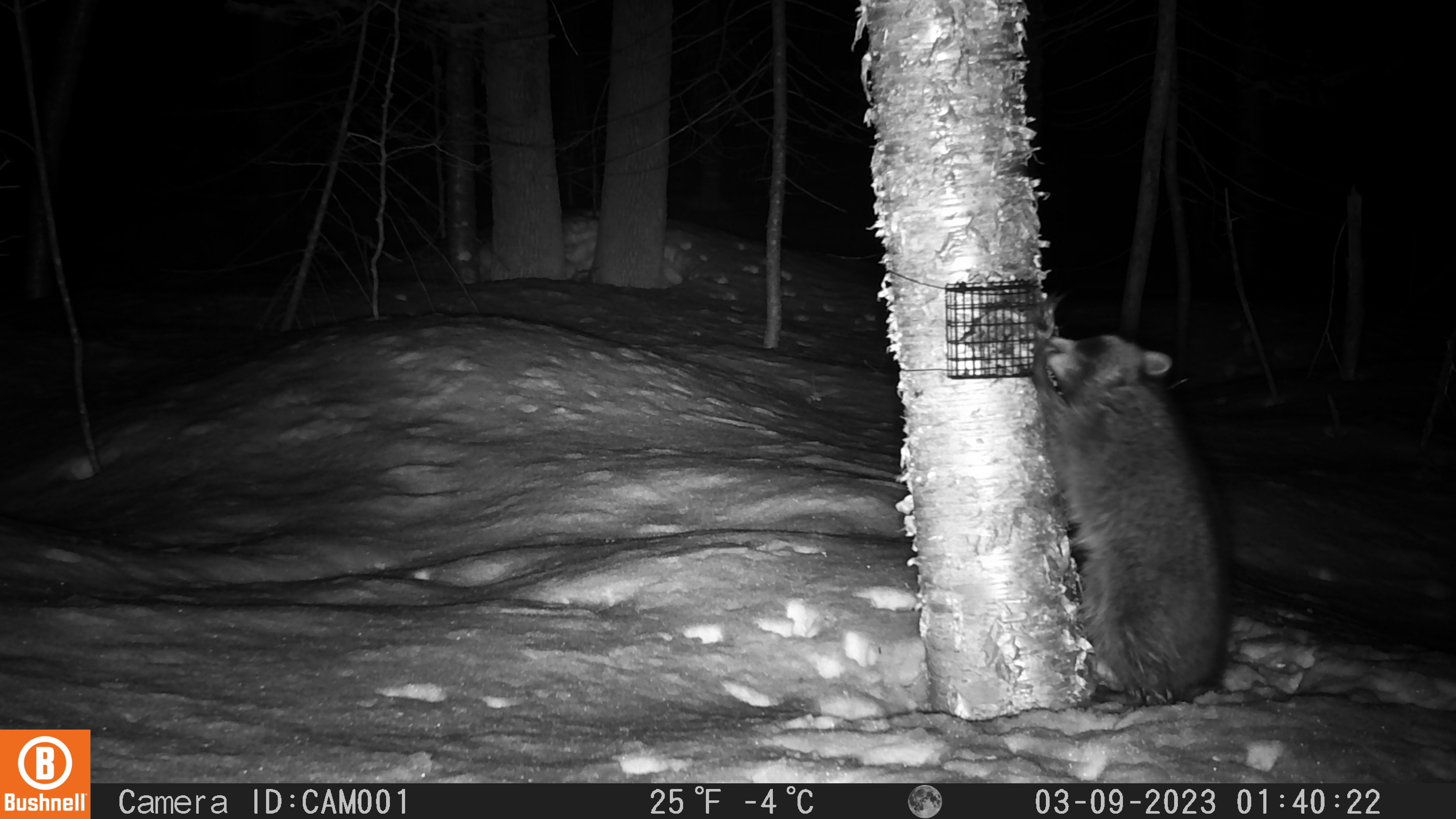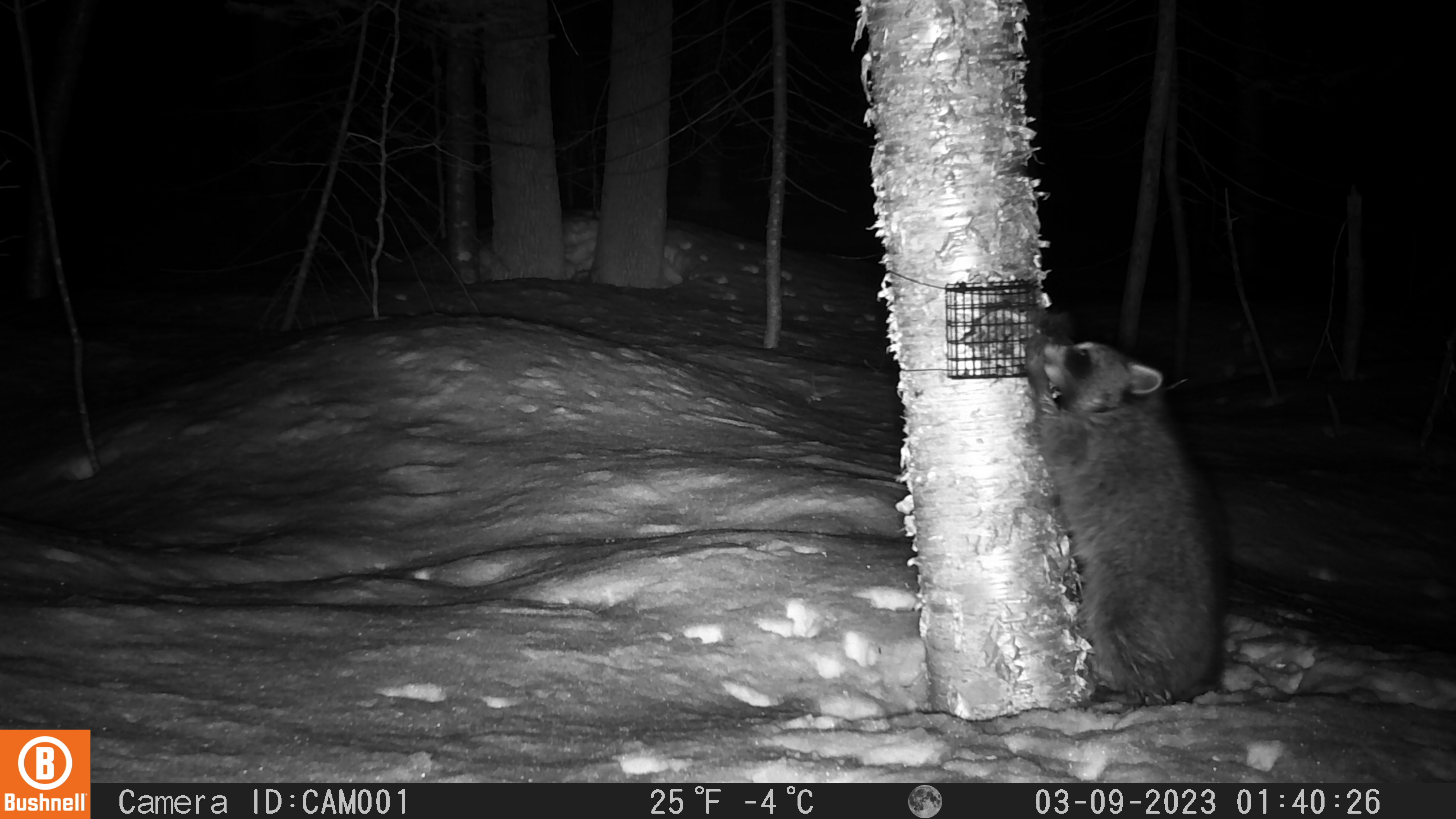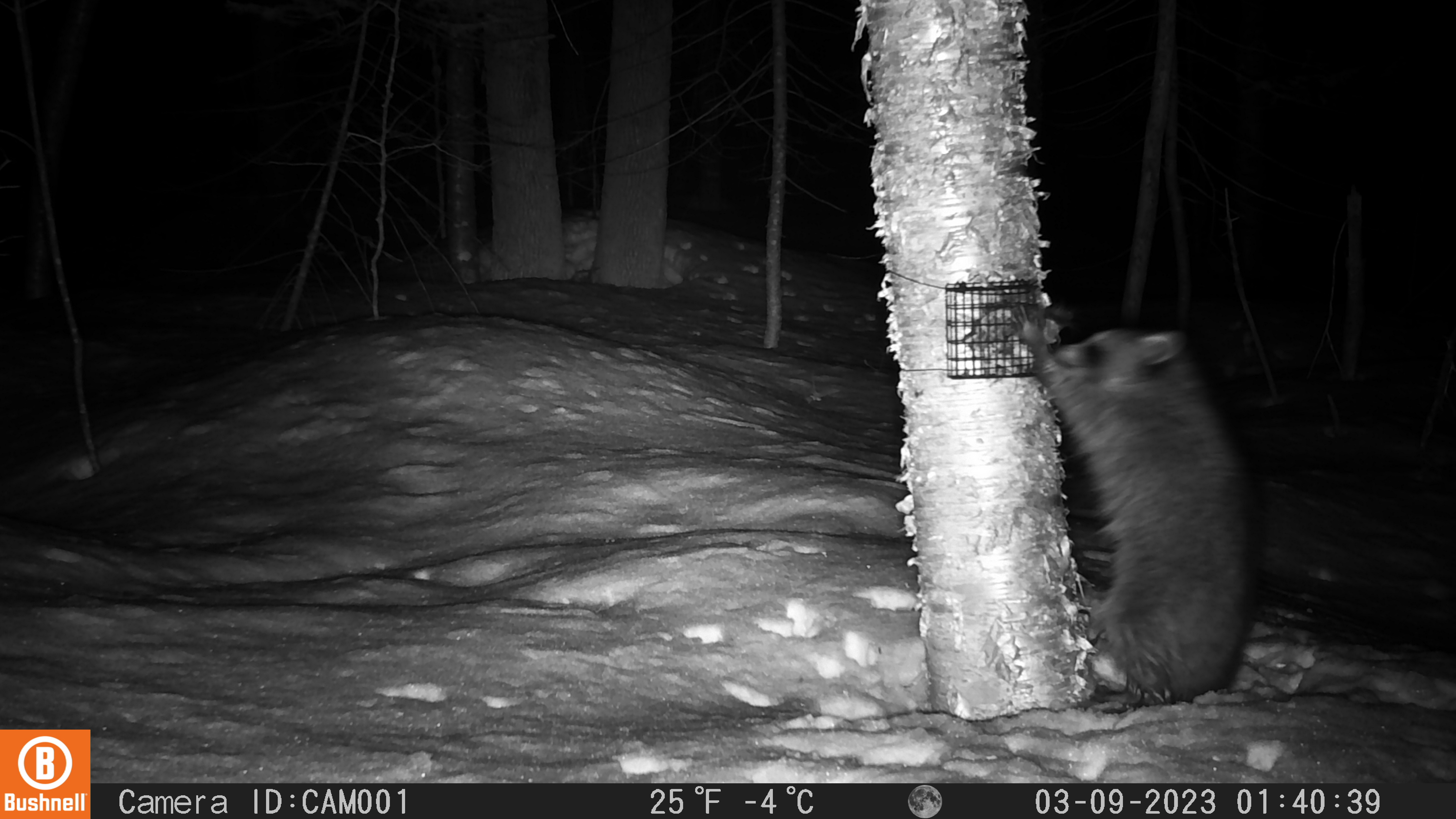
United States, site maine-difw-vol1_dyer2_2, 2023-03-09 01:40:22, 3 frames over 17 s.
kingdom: Animalia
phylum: Chordata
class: Mammalia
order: Carnivora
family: Procyonidae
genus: Procyon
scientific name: Procyon lotor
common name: raccoon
Raccoon (Procyon lotor).